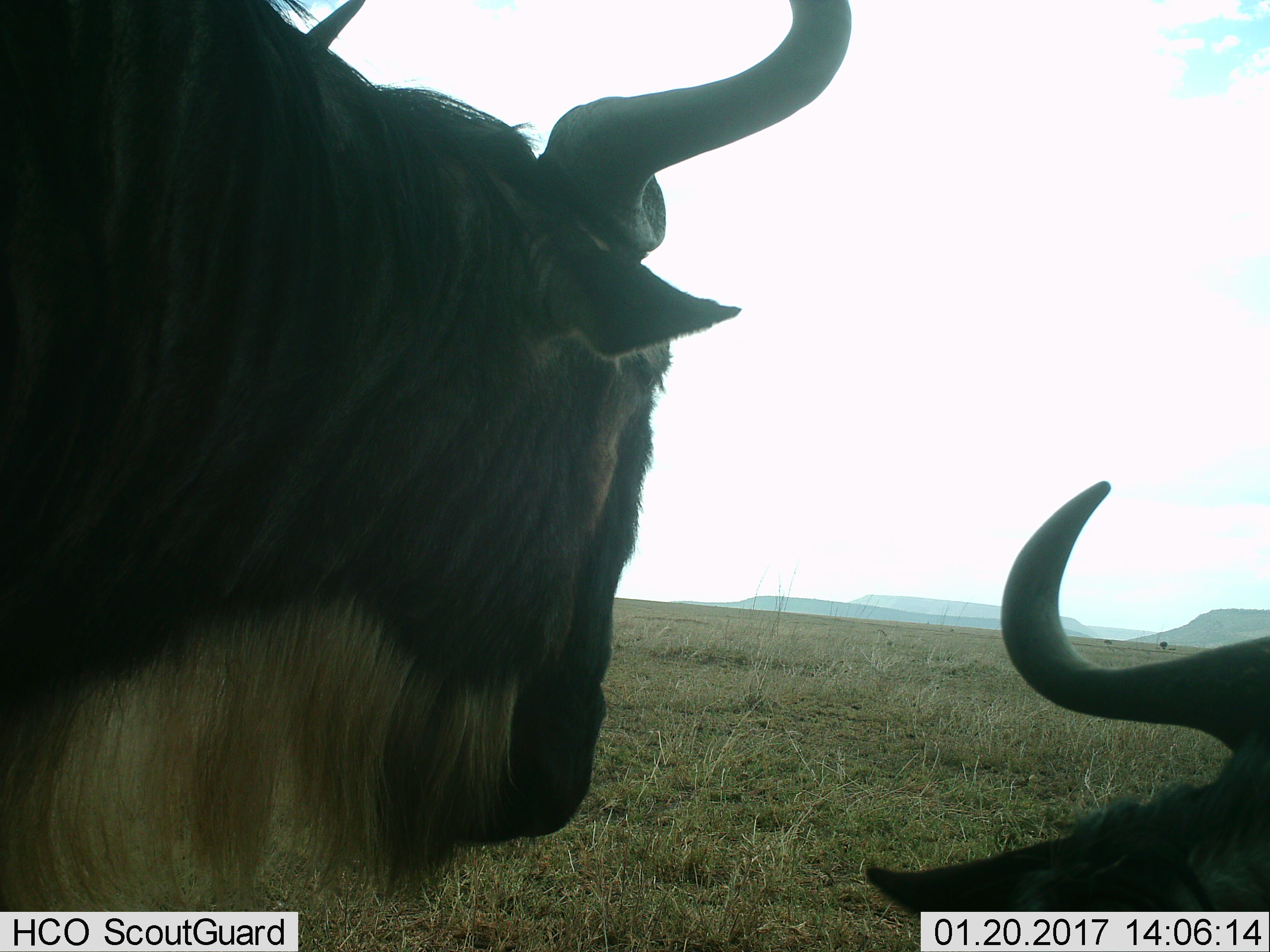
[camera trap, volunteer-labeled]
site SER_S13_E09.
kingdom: Animalia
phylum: Chordata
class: Mammalia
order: Artiodactyla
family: Bovidae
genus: Connochaetes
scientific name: Connochaetes taurinus taurinus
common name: blue wildebeest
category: wildebeestblue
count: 2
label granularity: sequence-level